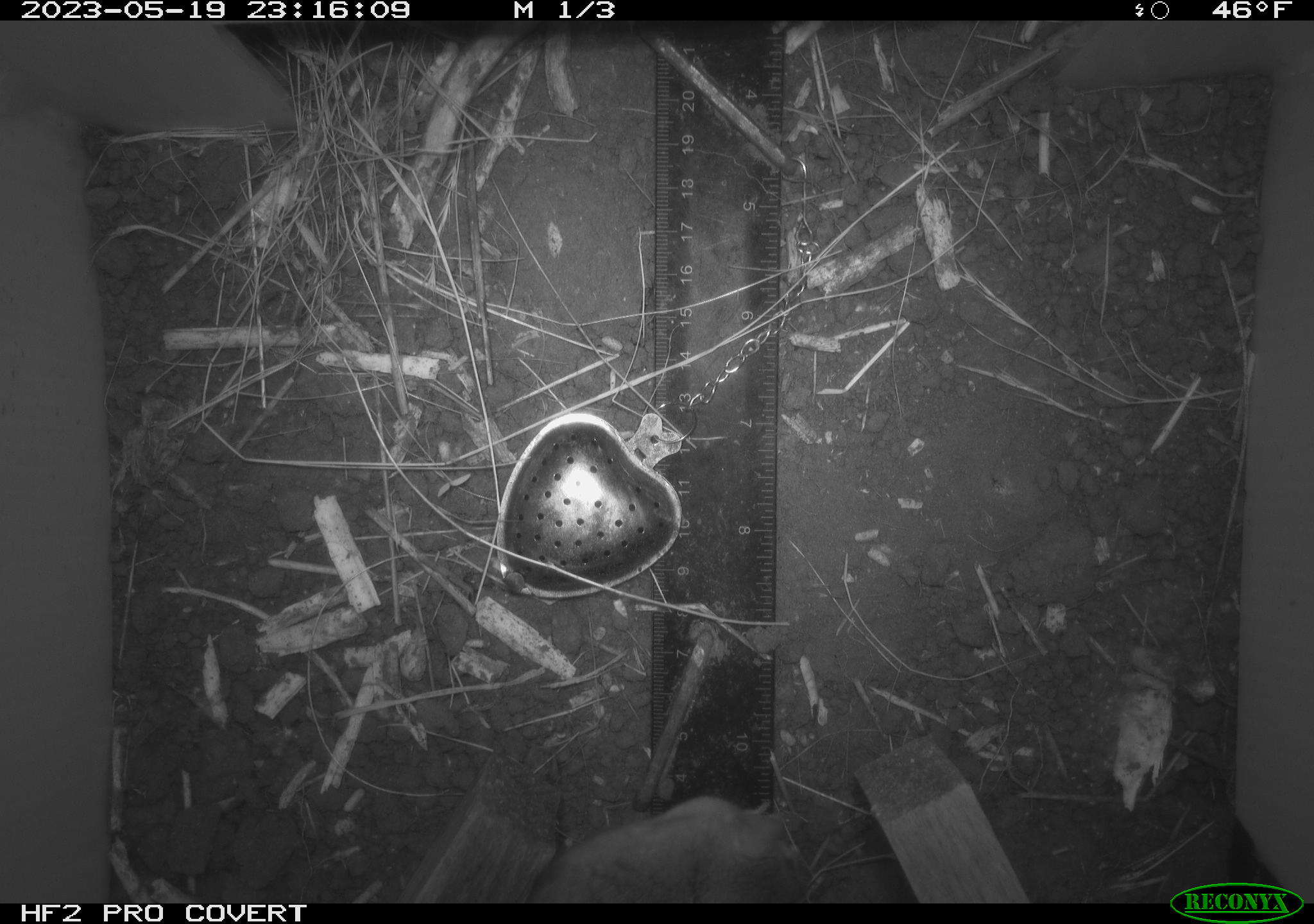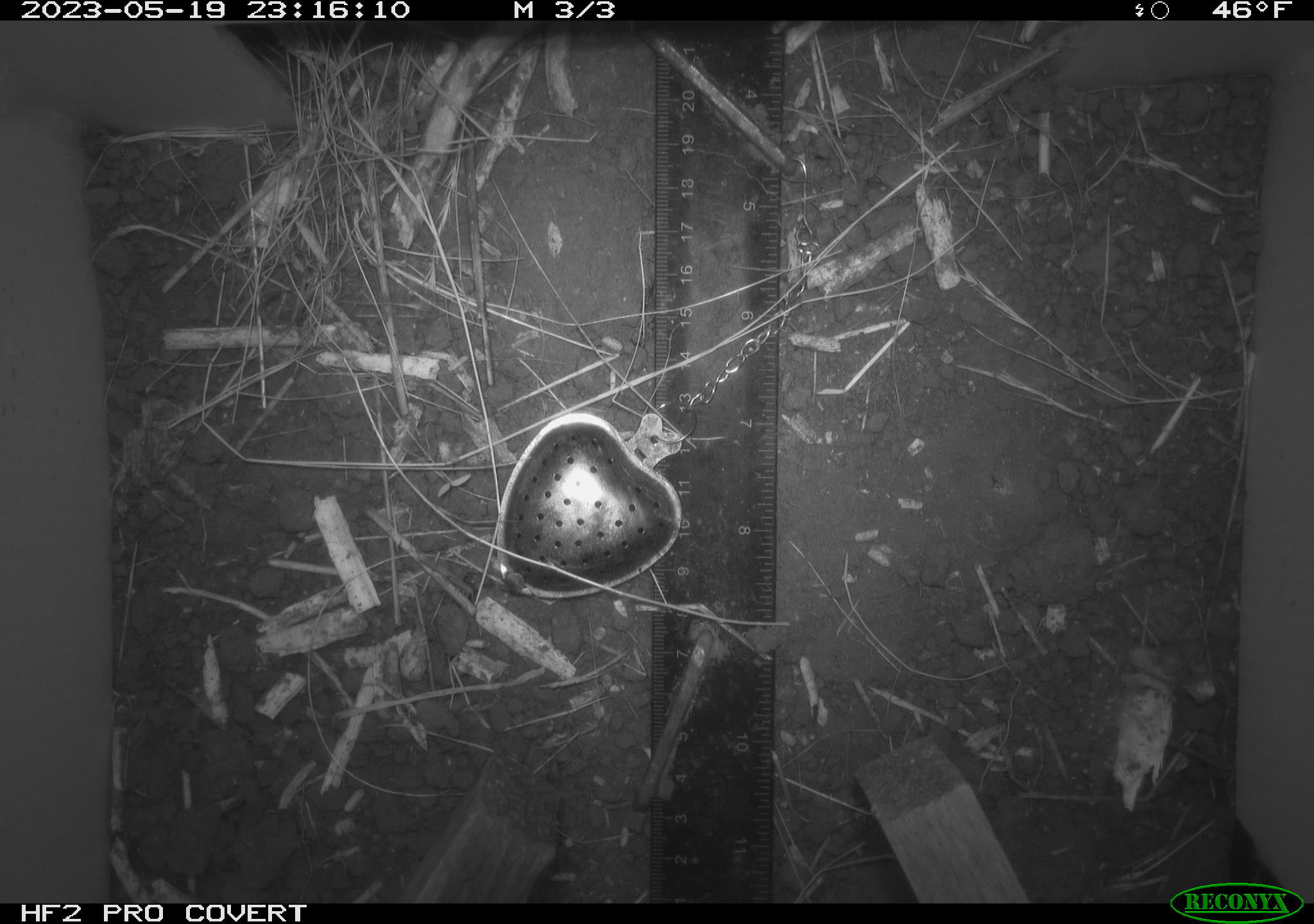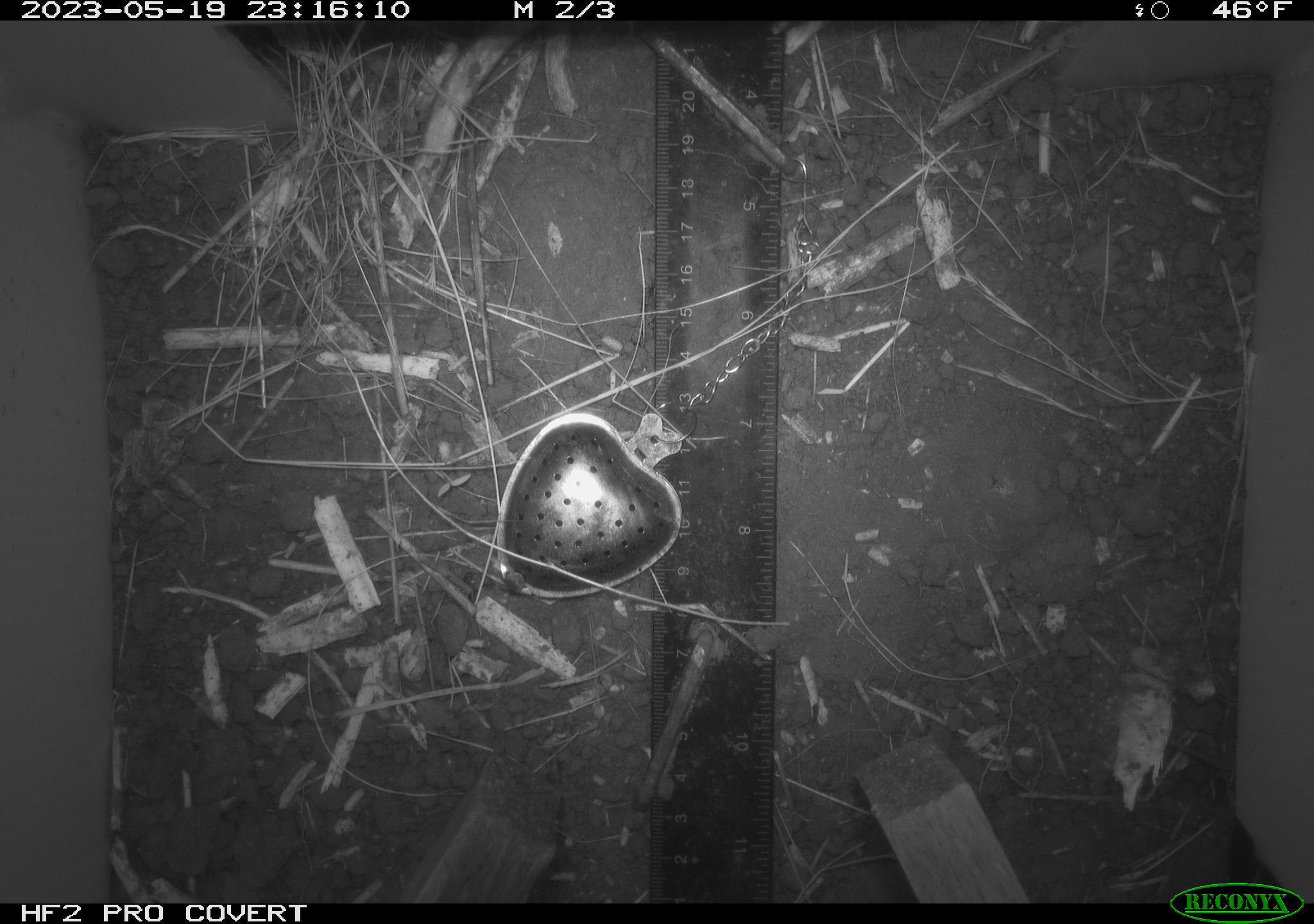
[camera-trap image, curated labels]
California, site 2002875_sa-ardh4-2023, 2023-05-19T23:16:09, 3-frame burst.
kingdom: Animalia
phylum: Chordata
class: Mammalia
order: Rodentia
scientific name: Rodentia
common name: mouse species